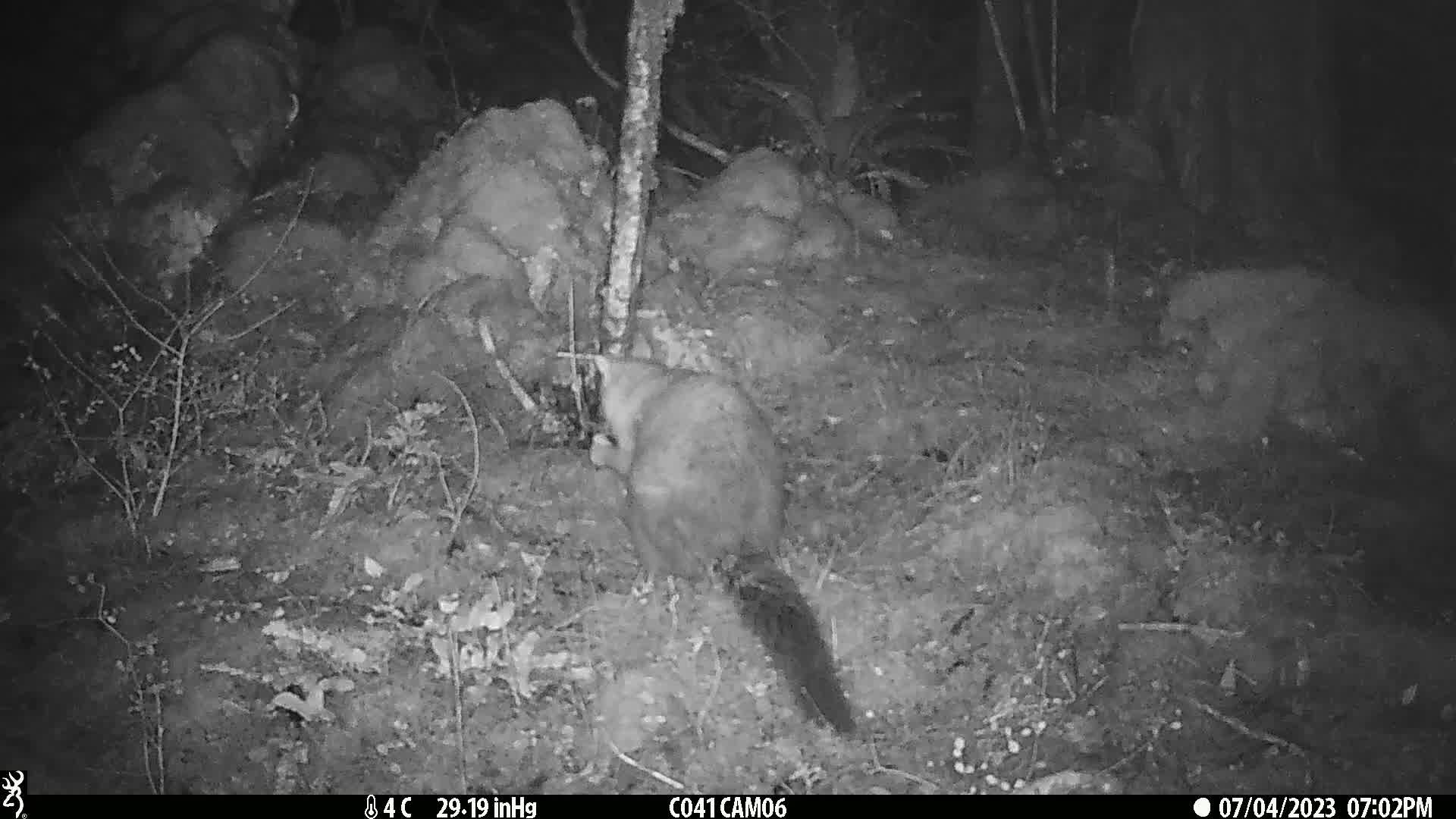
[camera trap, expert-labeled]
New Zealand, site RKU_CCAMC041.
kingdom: Animalia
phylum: Chordata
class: Mammalia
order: Diprotodontia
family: Phalangeridae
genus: Trichosurus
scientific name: Trichosurus vulpecula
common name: common brushtail possum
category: possum